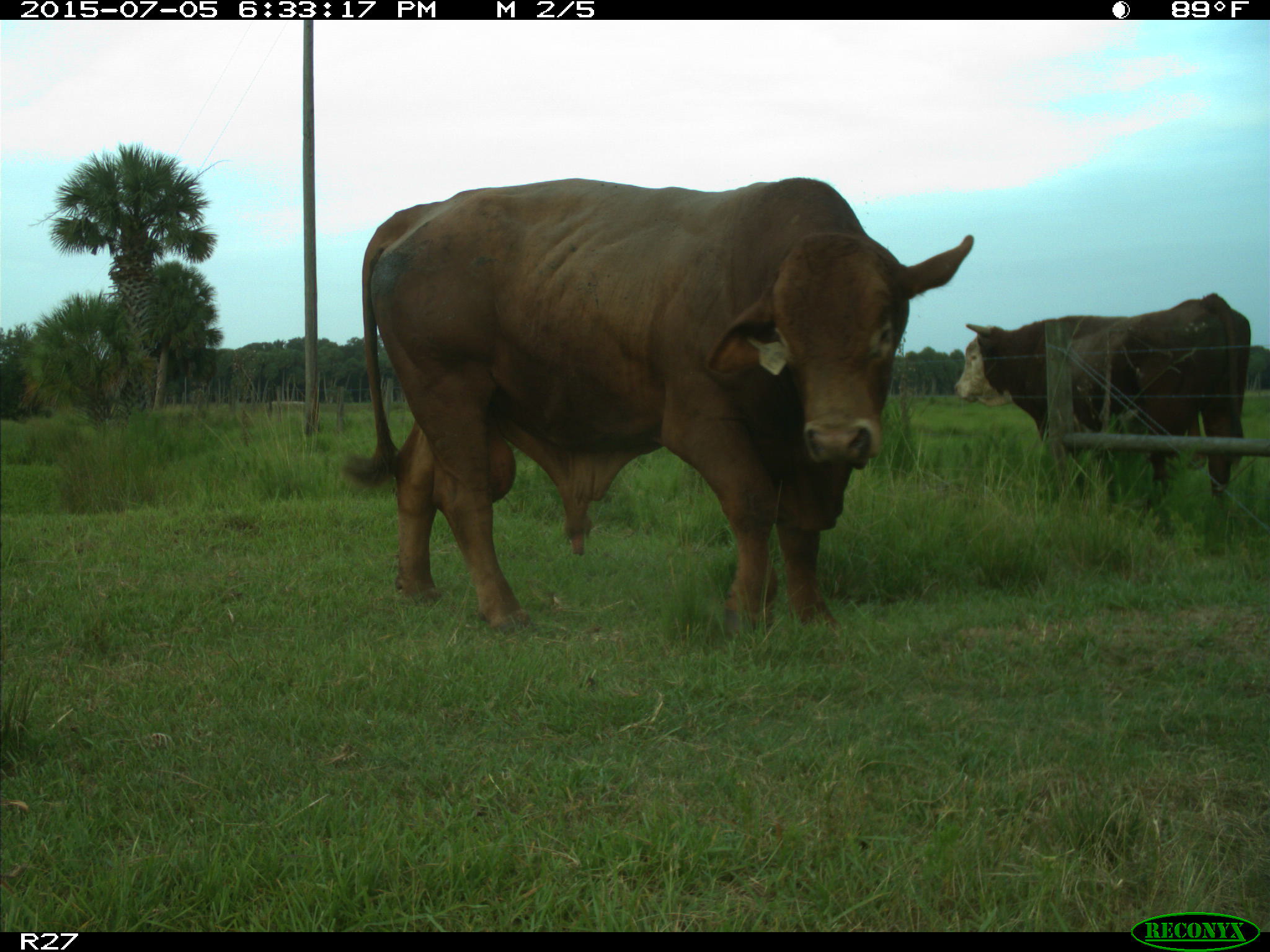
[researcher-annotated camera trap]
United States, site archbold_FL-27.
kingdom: Animalia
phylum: Chordata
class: Mammalia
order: Artiodactyla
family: Bovidae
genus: Bos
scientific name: Bos taurus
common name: domestic cow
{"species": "Bos taurus (domestic cow)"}